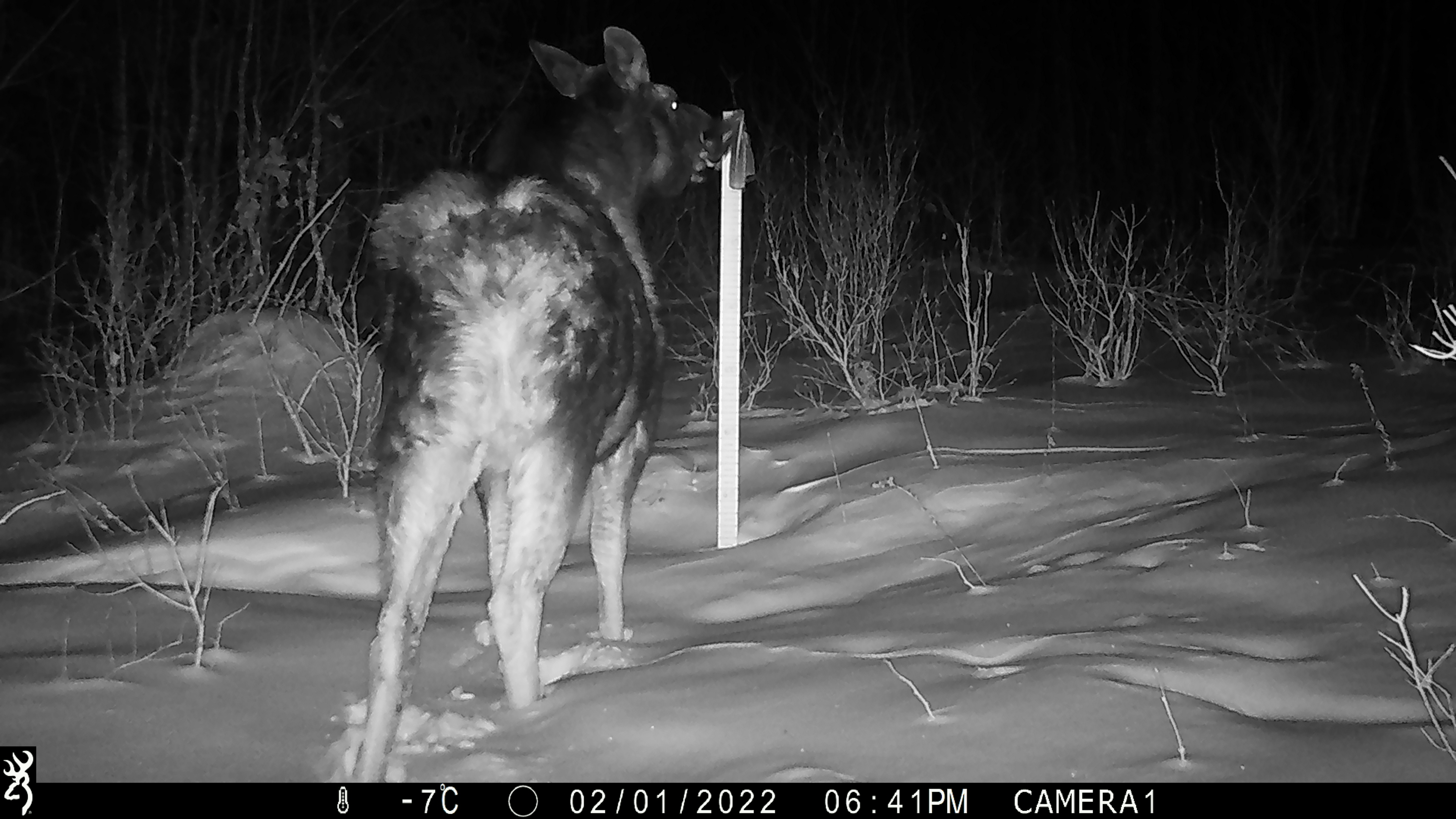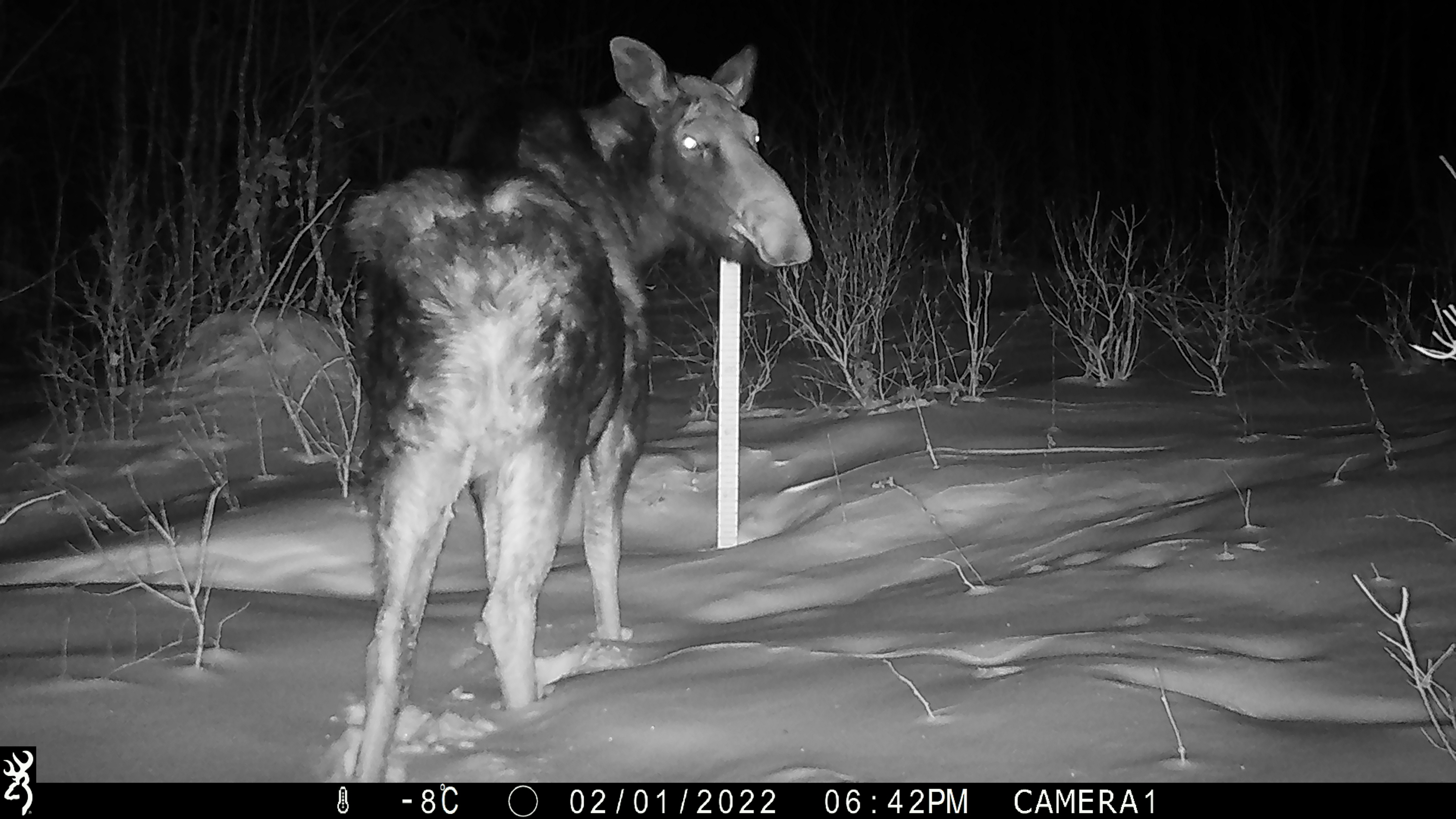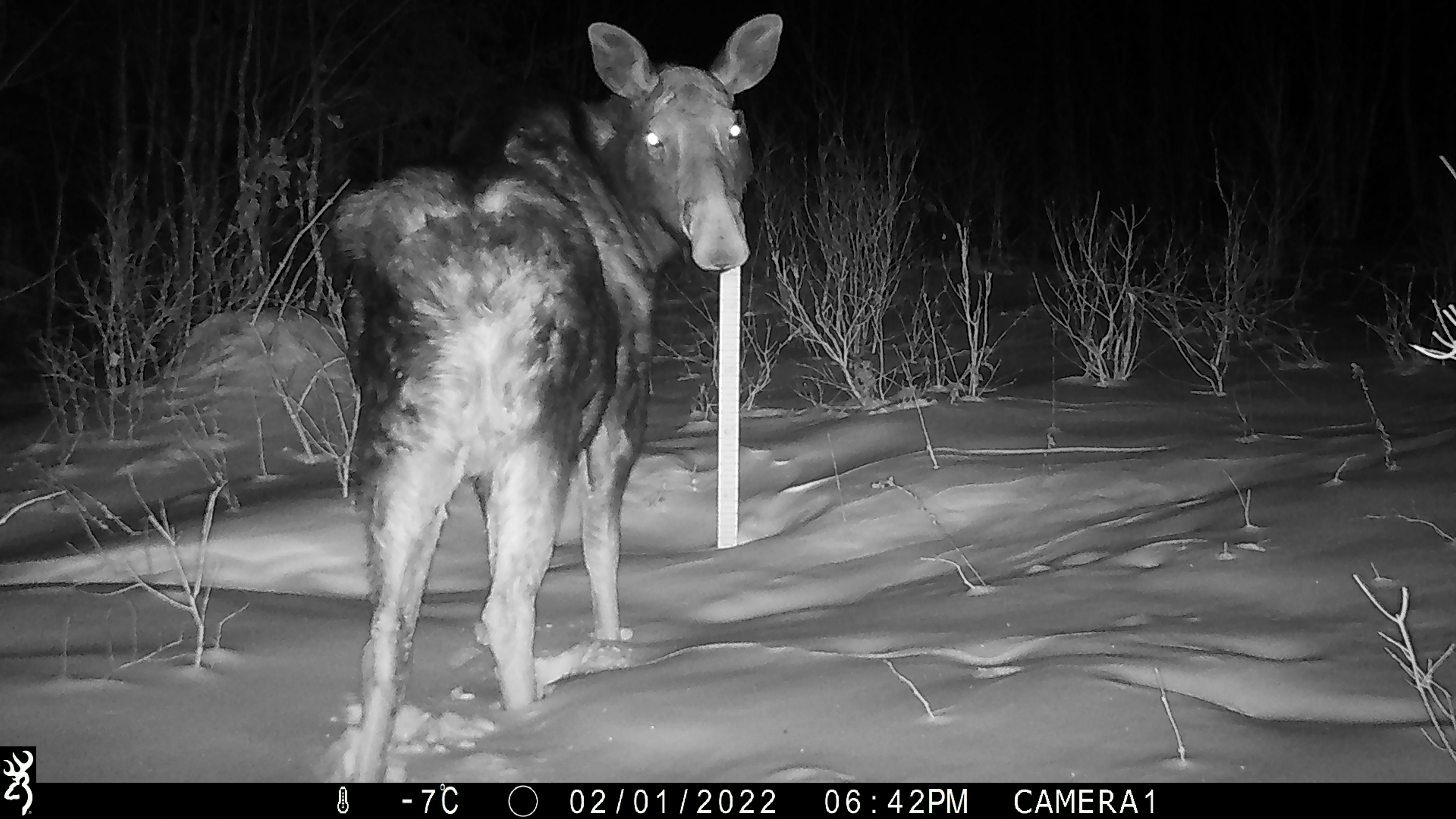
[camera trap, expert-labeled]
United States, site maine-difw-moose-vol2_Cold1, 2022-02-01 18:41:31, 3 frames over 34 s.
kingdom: Animalia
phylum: Chordata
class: Mammalia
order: Artiodactyla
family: Cervidae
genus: Alces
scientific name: Alces alces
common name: moose